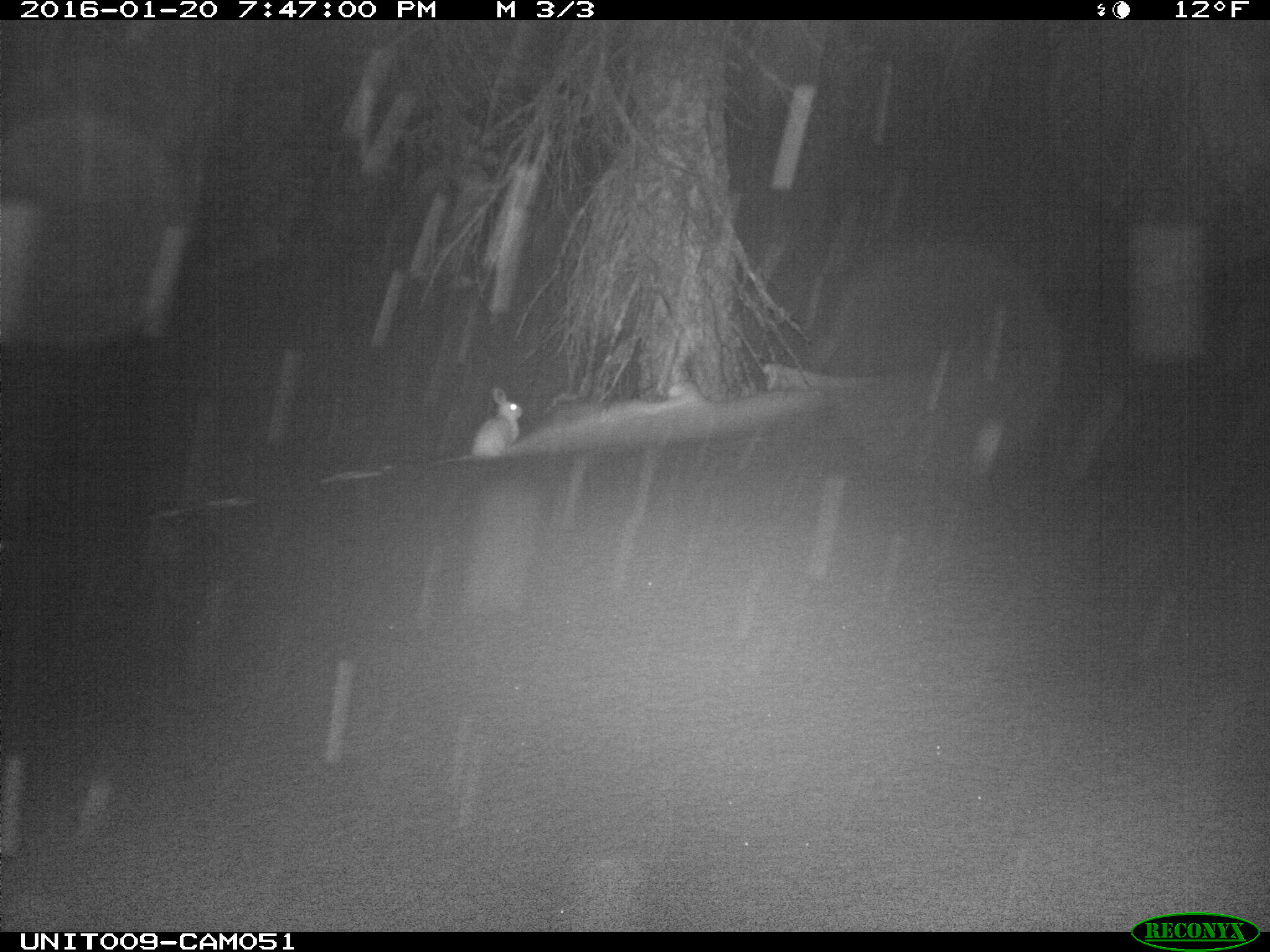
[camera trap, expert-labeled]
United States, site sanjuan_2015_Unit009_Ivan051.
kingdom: Animalia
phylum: Chordata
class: Mammalia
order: Lagomorpha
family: Leporidae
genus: Lepus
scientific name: Lepus americanus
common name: snowshoe hare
Lepus americanus (snowshoe hare).